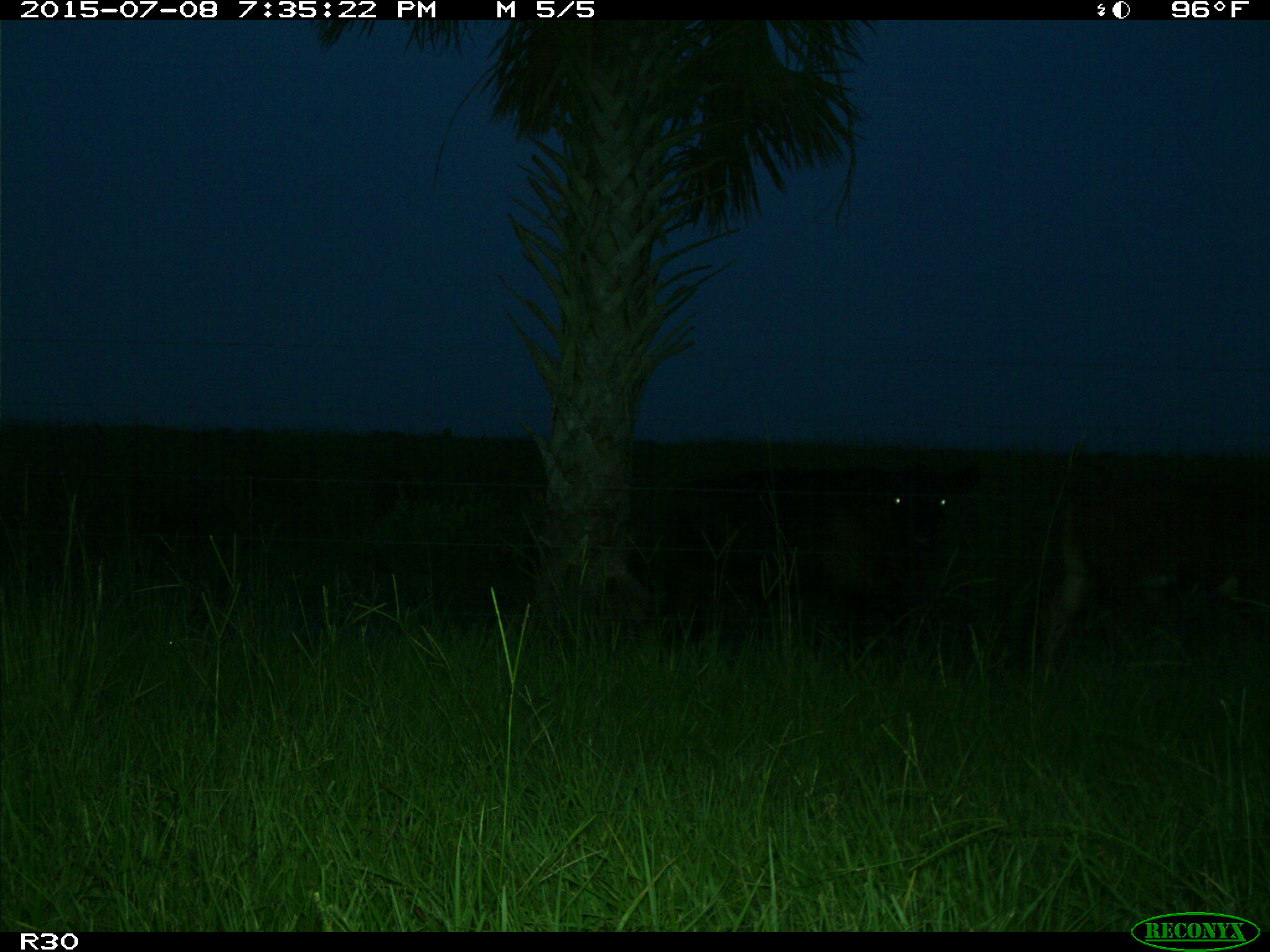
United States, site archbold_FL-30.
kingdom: Animalia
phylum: Chordata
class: Mammalia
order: Artiodactyla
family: Bovidae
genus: Bos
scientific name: Bos taurus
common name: domestic cow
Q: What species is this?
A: Bos taurus (domestic cow).